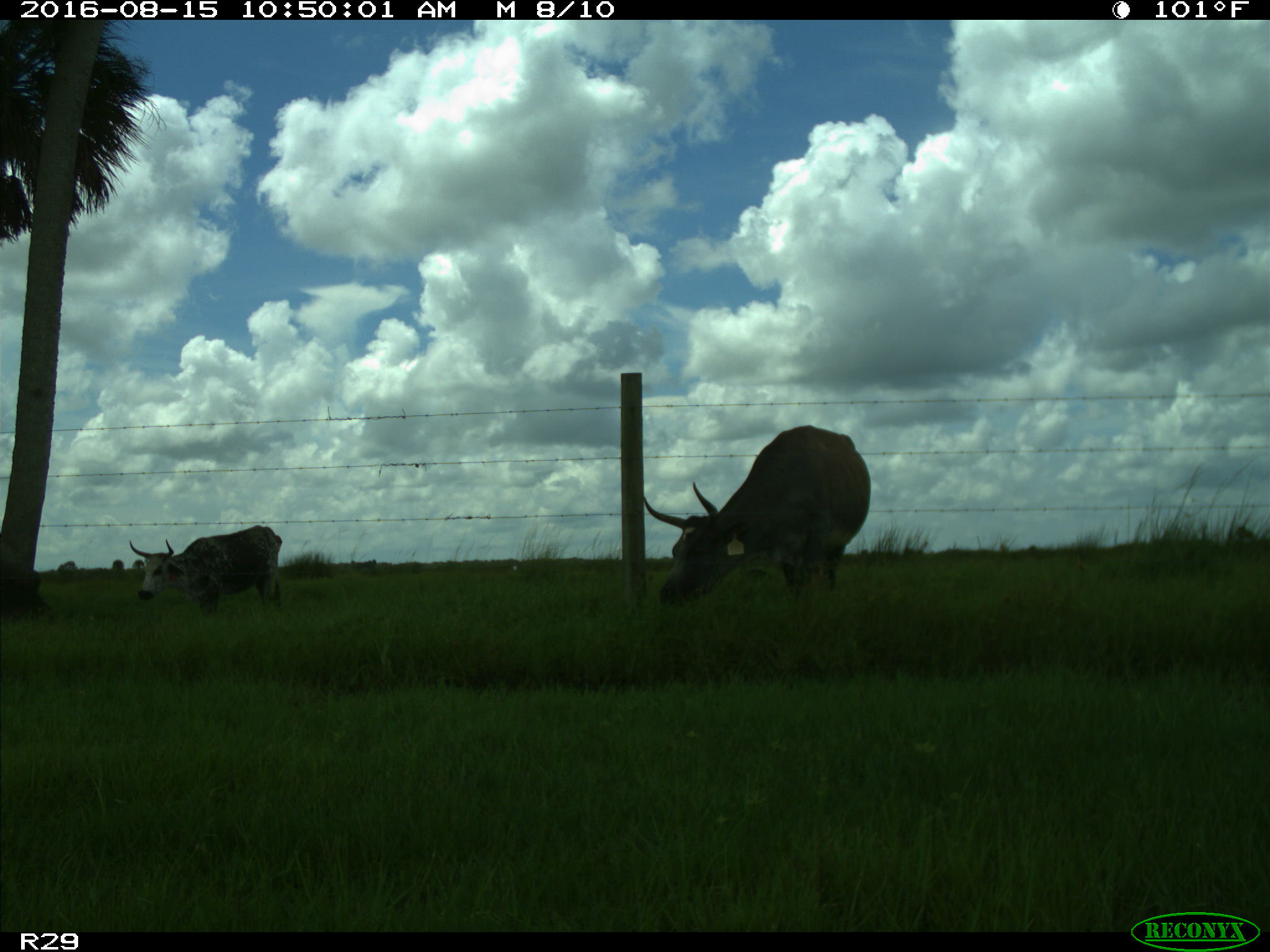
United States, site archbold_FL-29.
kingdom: Animalia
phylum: Chordata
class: Mammalia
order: Artiodactyla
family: Bovidae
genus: Bos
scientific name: Bos taurus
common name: domestic cow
Bos taurus (domestic cow).